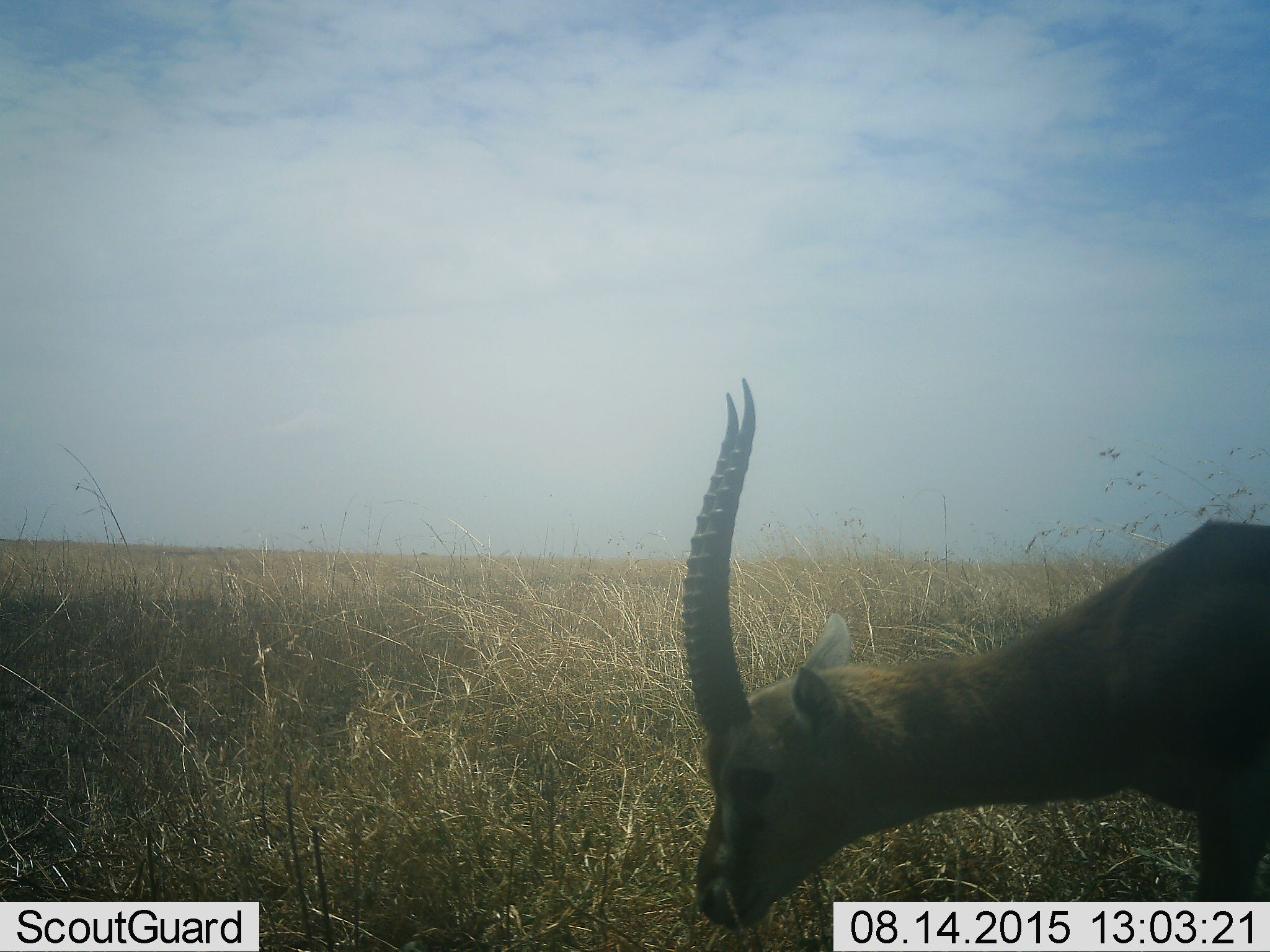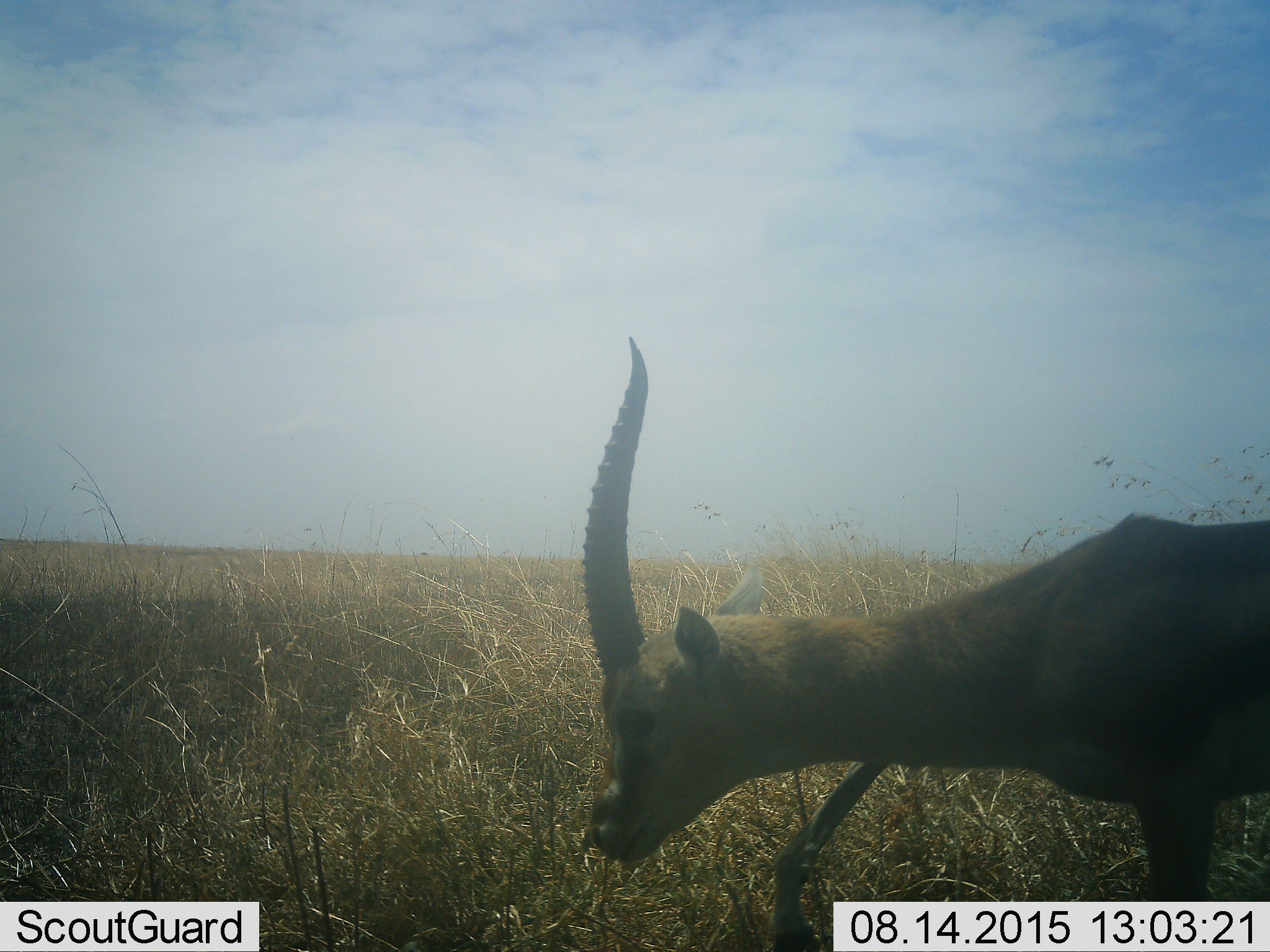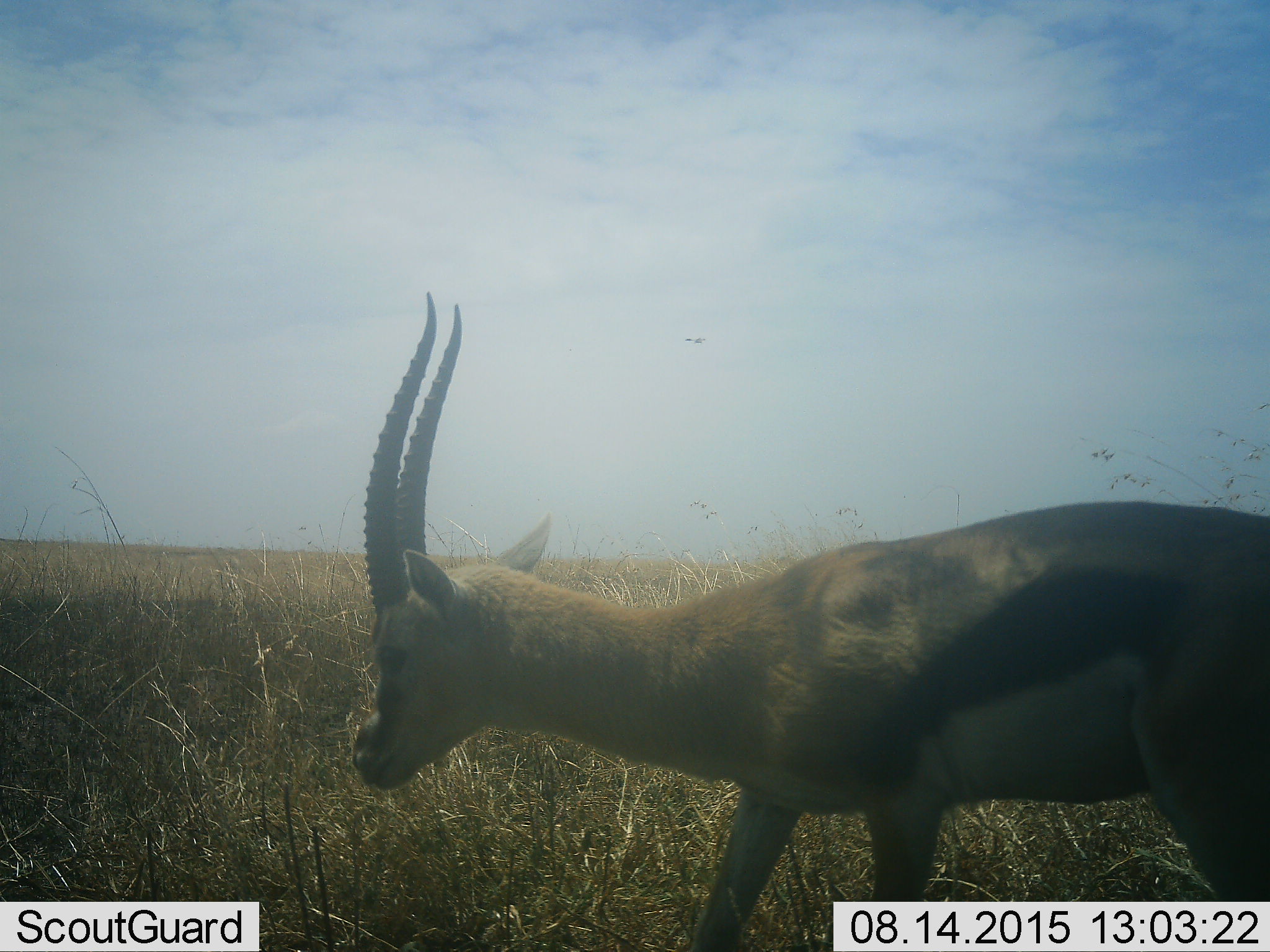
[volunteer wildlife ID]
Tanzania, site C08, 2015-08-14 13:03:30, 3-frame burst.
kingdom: Animalia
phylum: Chordata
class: Mammalia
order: Artiodactyla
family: Bovidae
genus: Eudorcas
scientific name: Eudorcas thomsonii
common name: thomson's gazelle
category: gazellethomsons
Gazellethomsons (thomson's gazelle) (Eudorcas thomsonii), count 1. Behavior (volunteer vote fractions): standing 8%, resting 0%, moving 77%, interacting 0%. Young present (vote fraction): 0%. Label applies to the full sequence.